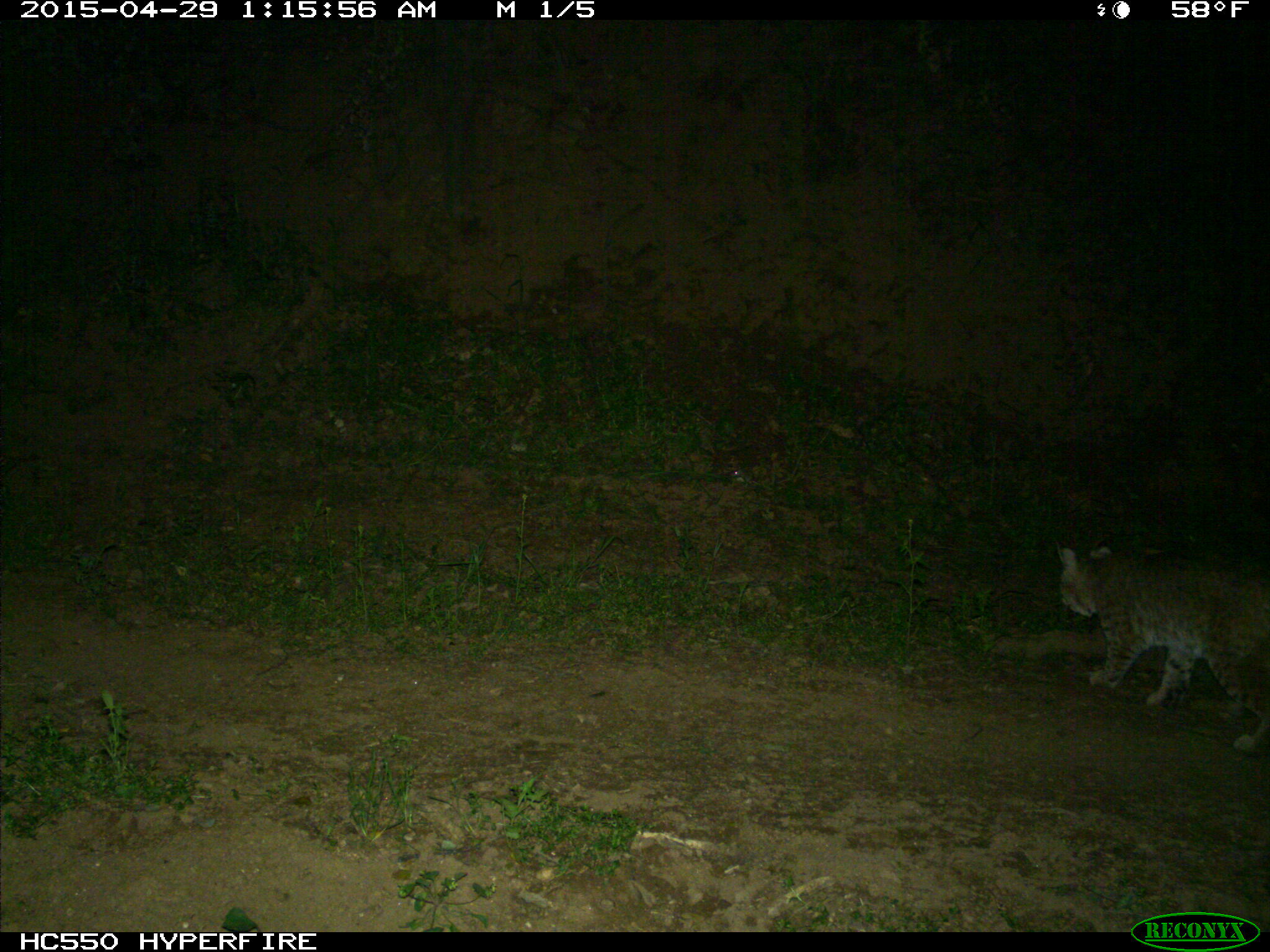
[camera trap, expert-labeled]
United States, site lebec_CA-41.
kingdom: Animalia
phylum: Chordata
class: Mammalia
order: Carnivora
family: Felidae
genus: Lynx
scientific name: Lynx rufus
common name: bobcat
Lynx rufus (bobcat).